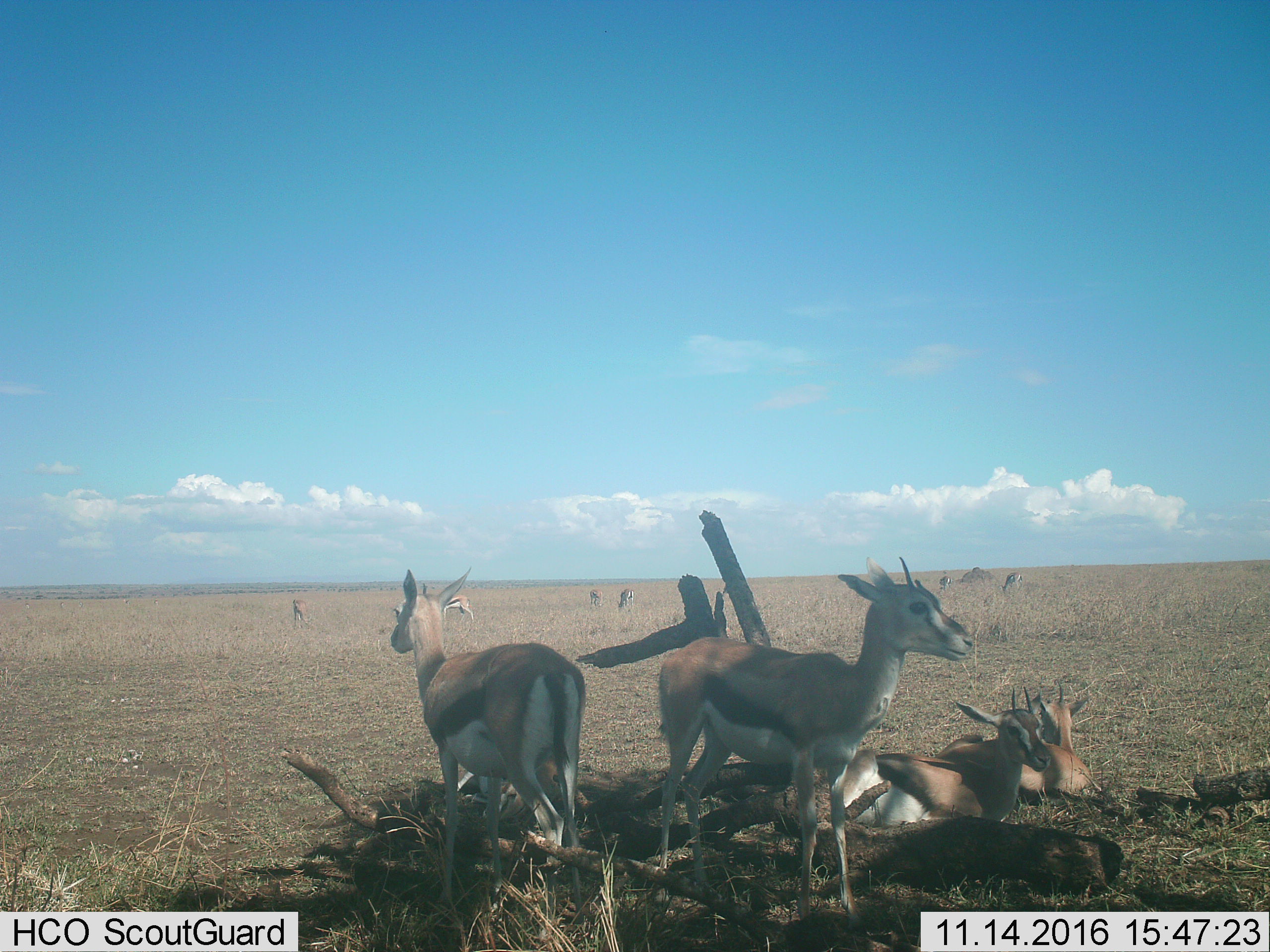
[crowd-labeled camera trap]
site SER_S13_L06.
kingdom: Animalia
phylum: Chordata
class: Mammalia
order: Artiodactyla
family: Bovidae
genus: Eudorcas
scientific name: Eudorcas thomsonii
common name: thomson's gazelle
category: gazellethomsons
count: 10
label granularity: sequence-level